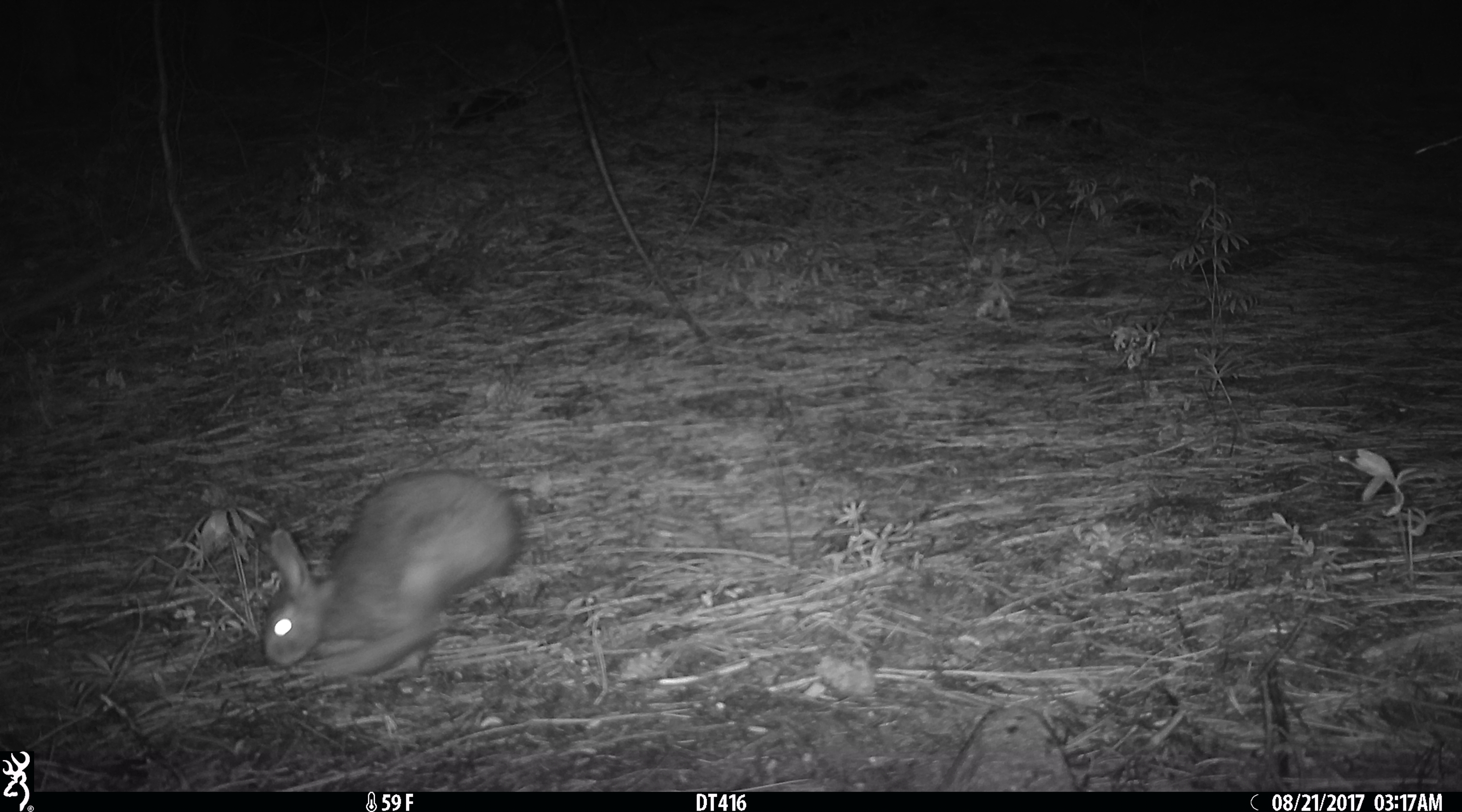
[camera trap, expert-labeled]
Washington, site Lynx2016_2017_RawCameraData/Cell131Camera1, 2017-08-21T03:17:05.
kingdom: Animalia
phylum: Chordata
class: Mammalia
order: Lagomorpha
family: Leporidae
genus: Lepus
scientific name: Lepus americanus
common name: snowshoe hare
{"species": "Lepus americanus (snowshoe hare)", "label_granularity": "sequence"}